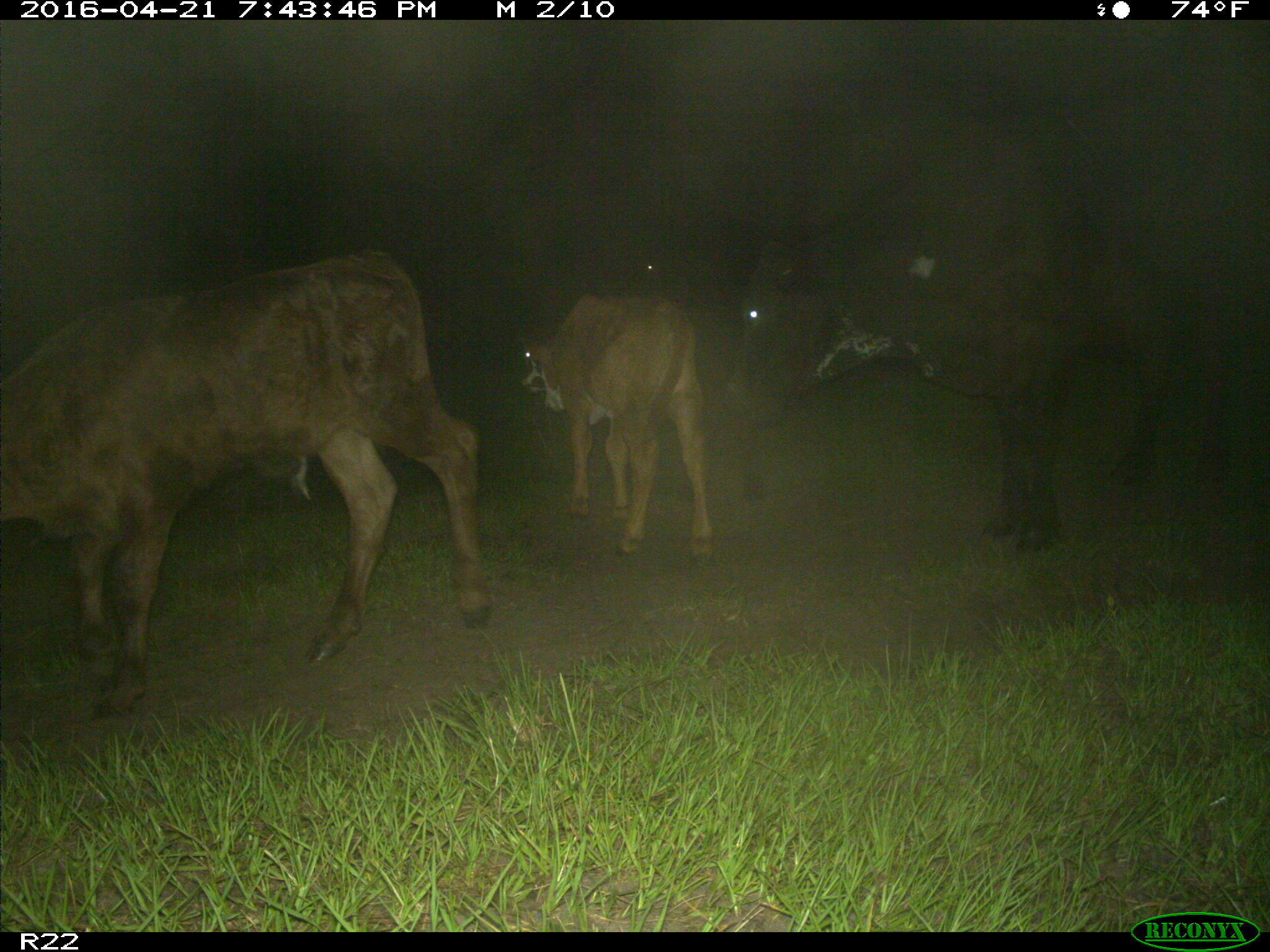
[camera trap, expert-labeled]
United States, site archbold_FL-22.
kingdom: Animalia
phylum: Chordata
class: Mammalia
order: Artiodactyla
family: Bovidae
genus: Bos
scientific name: Bos taurus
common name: domestic cow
Bos taurus (domestic cow).